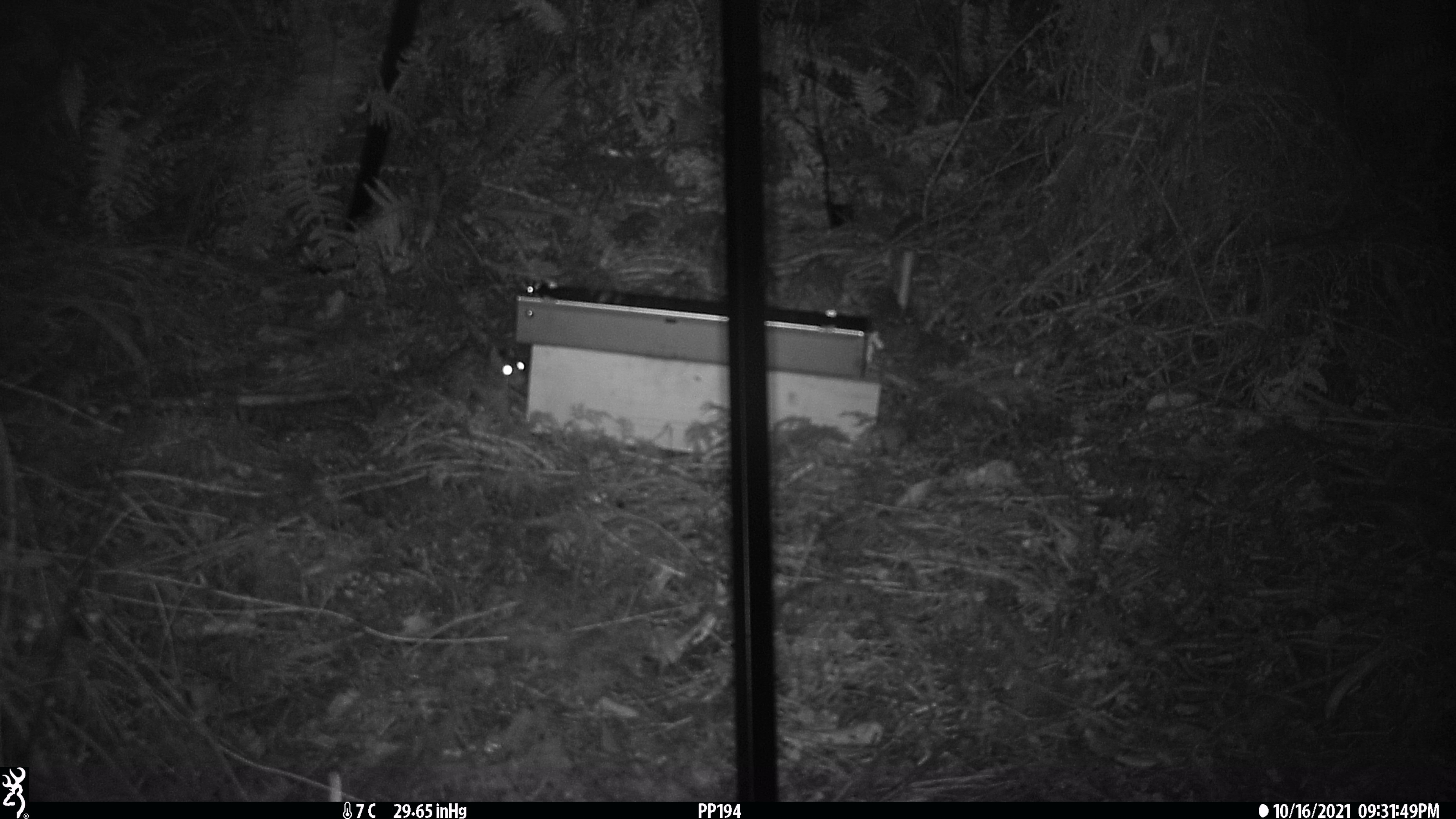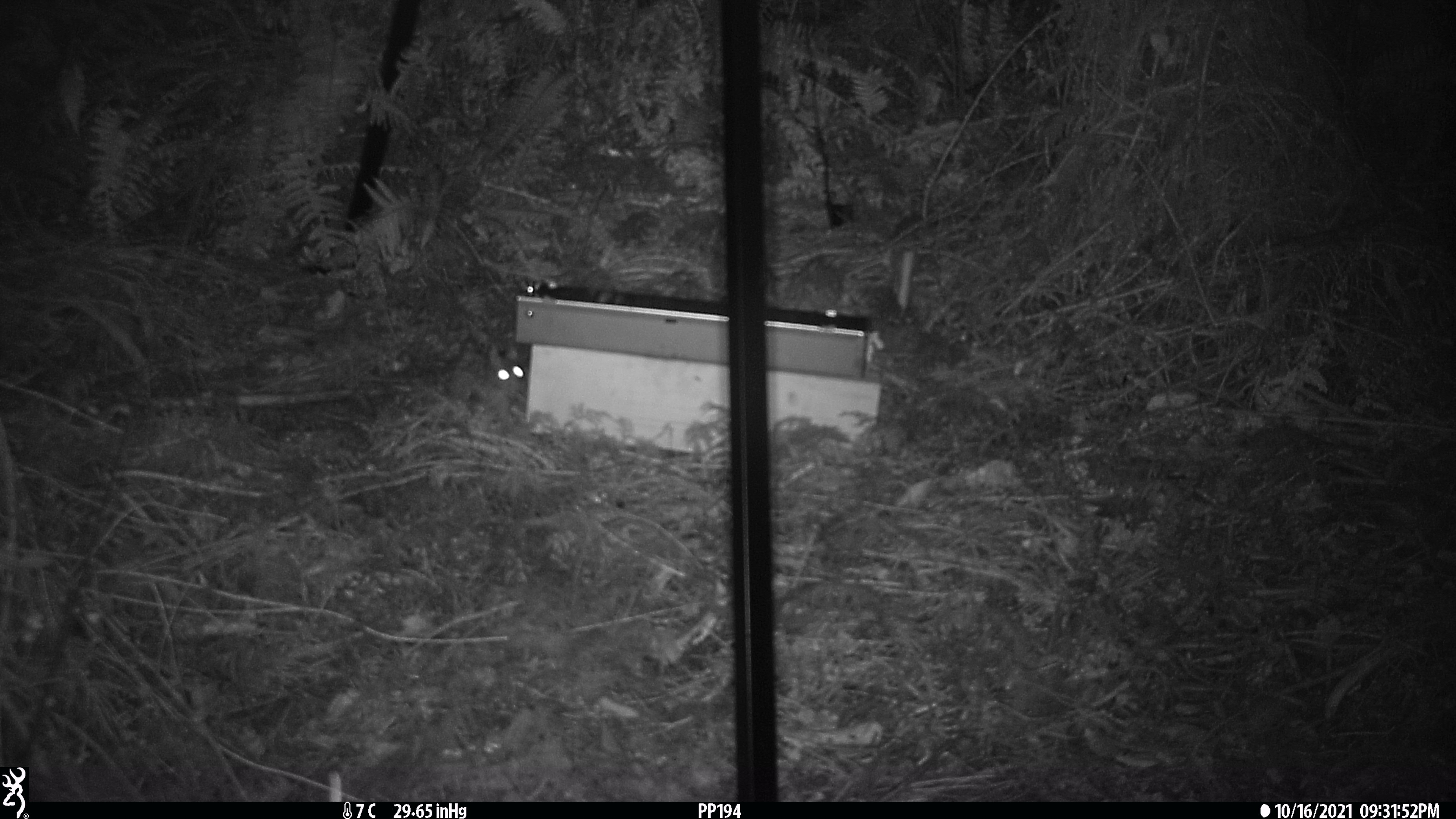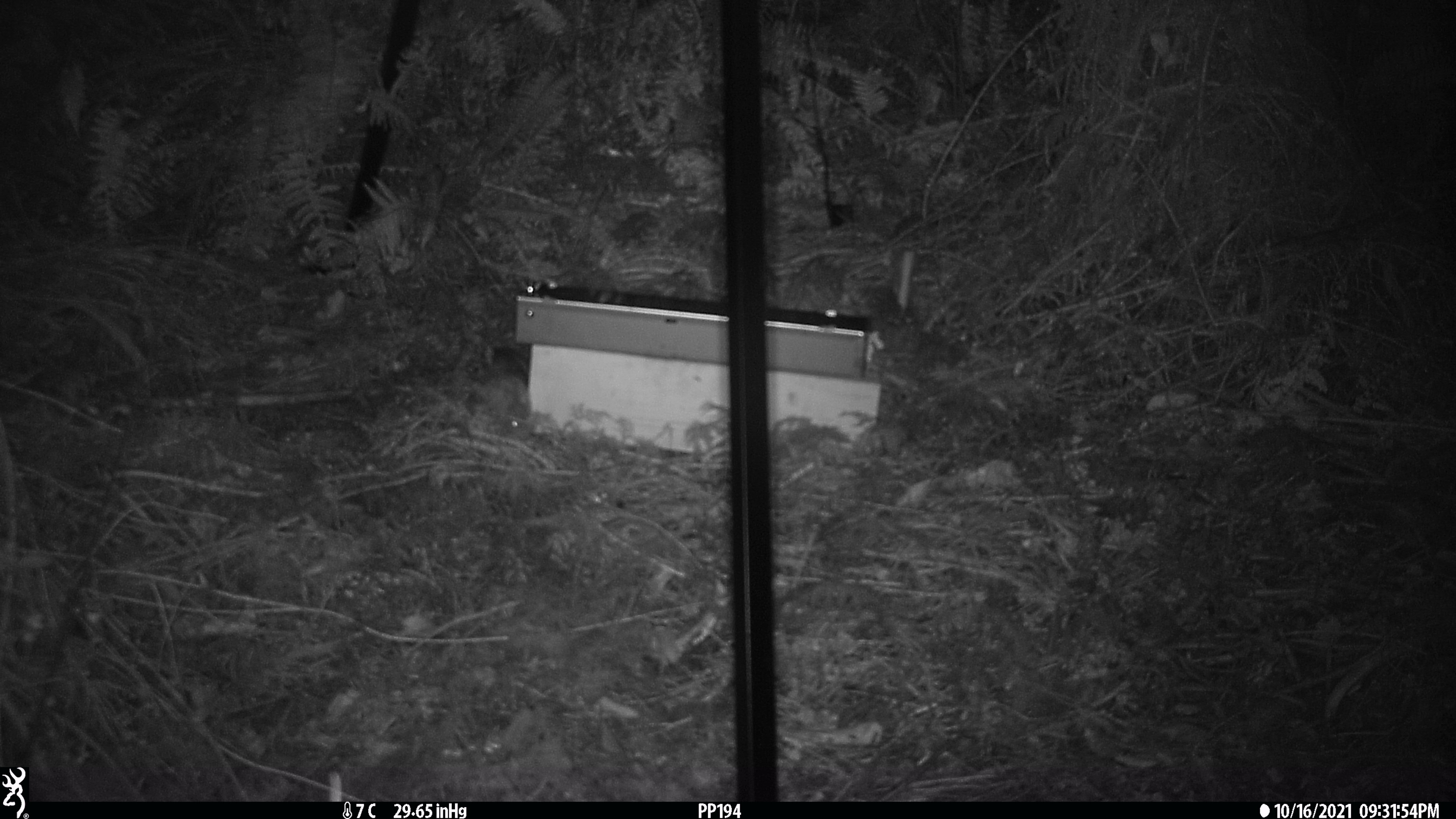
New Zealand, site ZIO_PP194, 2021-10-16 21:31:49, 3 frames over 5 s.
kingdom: Animalia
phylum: Chordata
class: Mammalia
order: Rodentia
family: Muridae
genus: Rattus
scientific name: Rattus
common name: rat